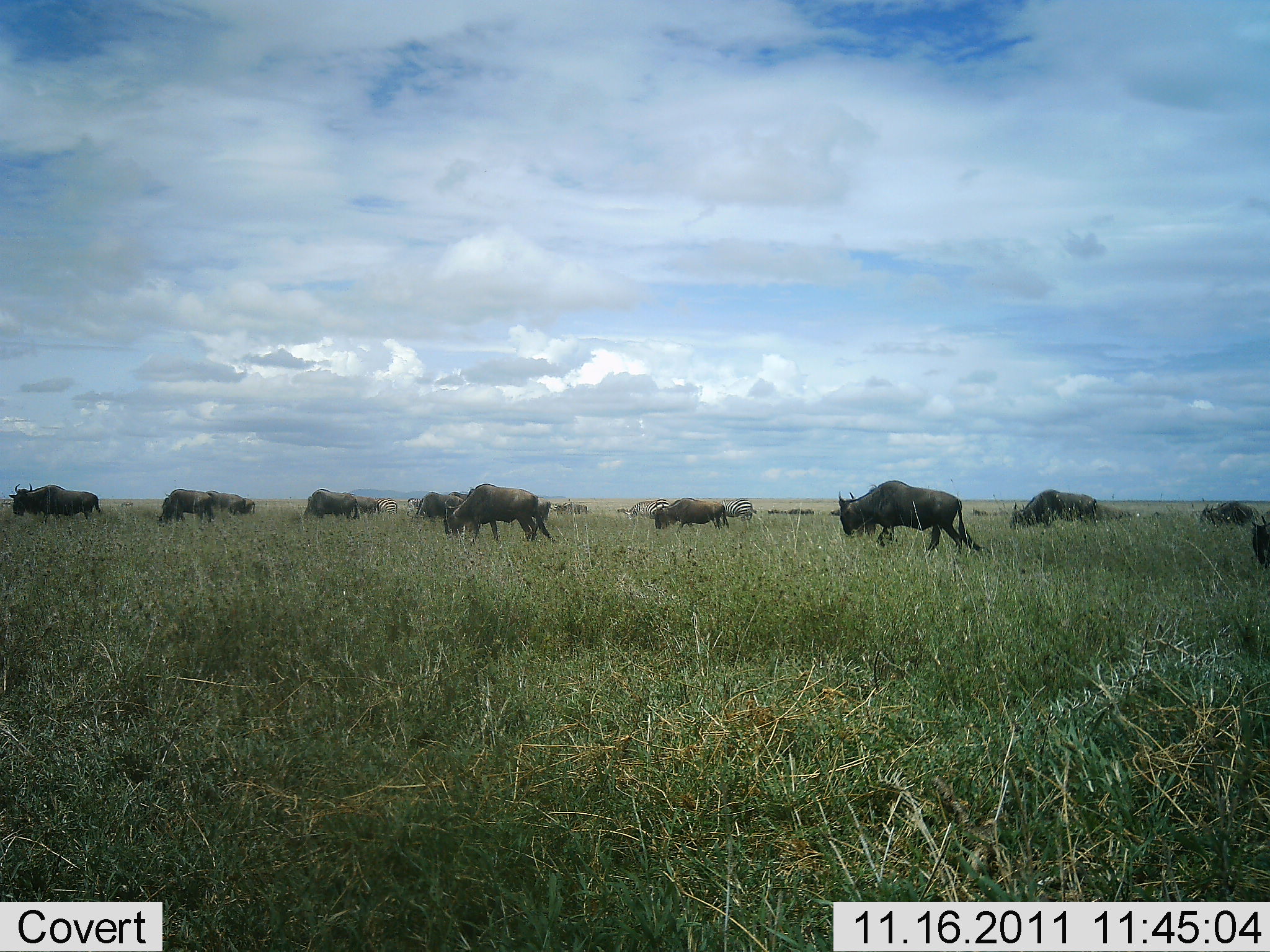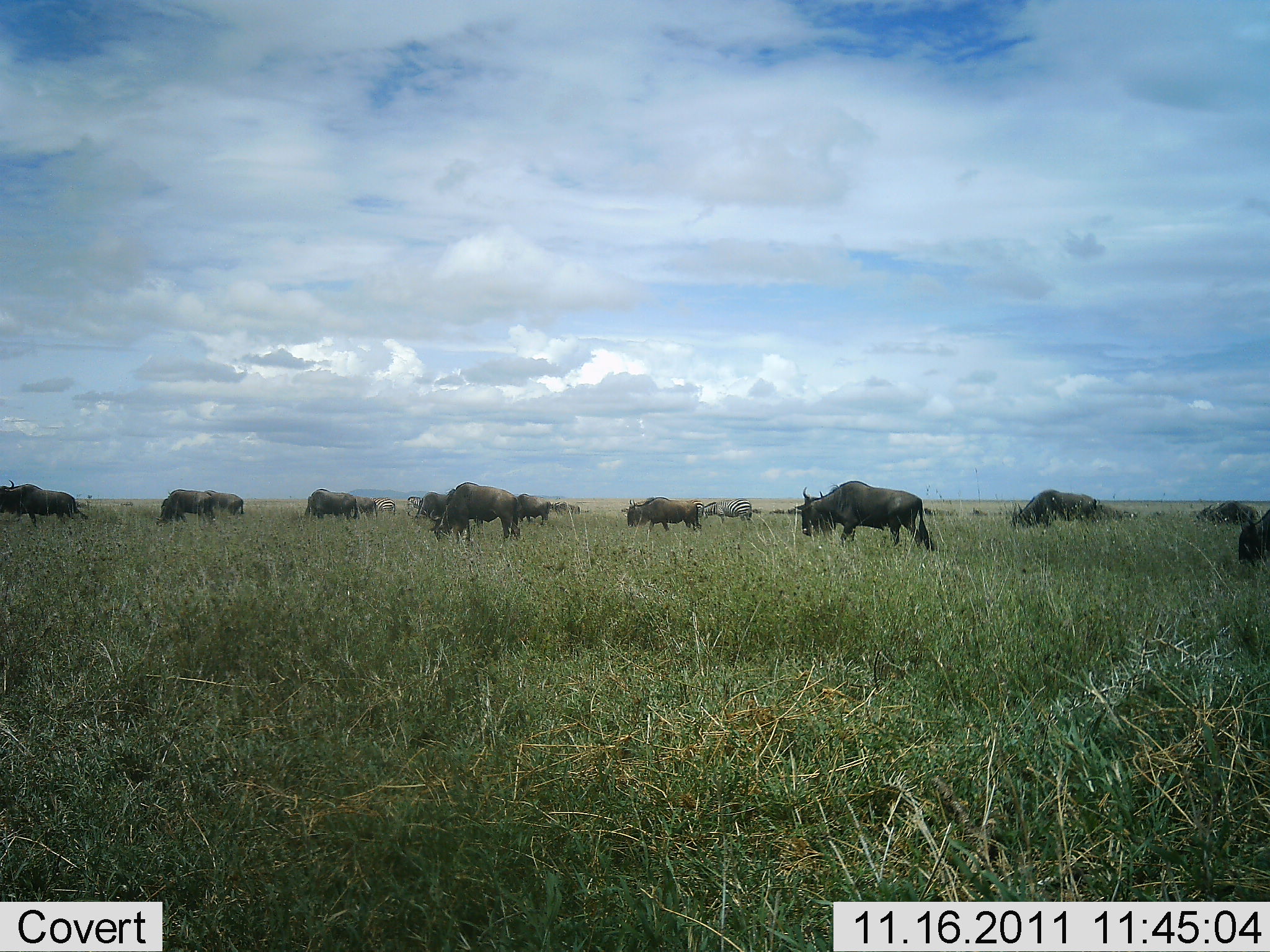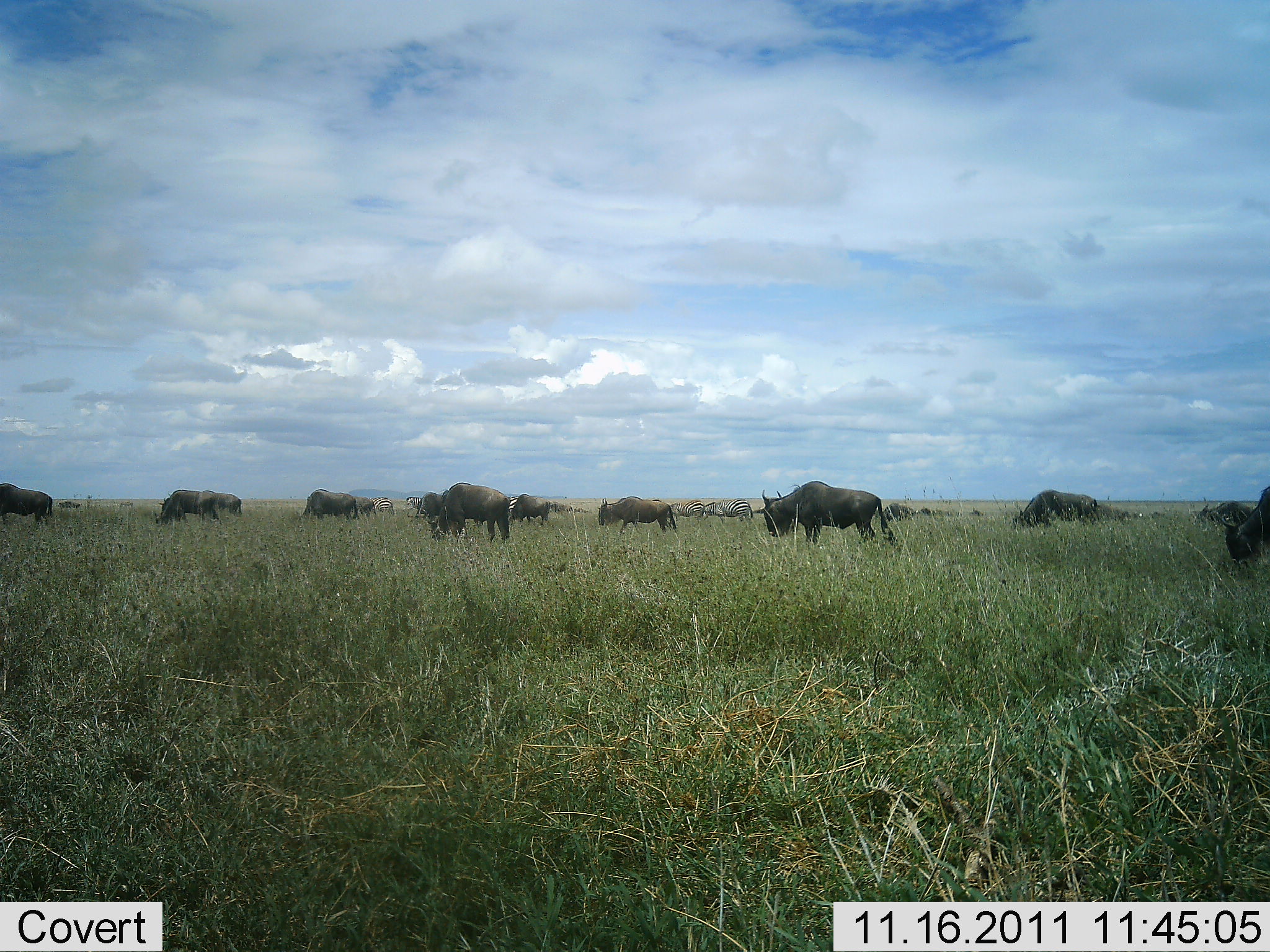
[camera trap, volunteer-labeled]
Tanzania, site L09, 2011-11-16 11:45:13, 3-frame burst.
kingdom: Animalia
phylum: Chordata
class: Mammalia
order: Artiodactyla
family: Bovidae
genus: Connochaetes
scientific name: Connochaetes taurinus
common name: blue wildebeest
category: wildebeest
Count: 11-50.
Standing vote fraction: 36%.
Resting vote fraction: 5%.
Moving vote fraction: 73%.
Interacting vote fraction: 0%.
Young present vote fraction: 0%.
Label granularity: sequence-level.